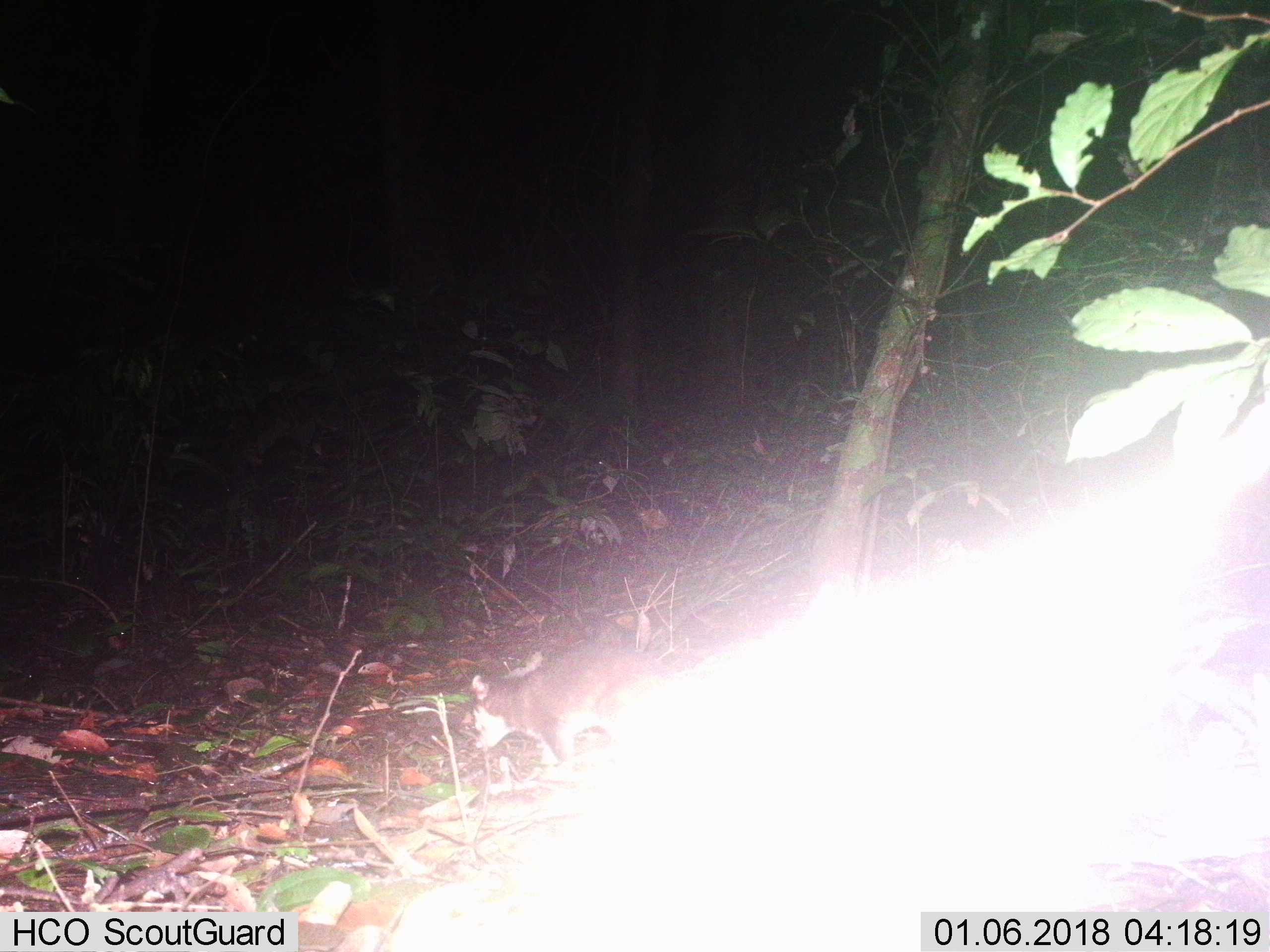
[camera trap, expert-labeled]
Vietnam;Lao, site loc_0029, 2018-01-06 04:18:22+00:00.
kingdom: Animalia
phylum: Chordata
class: Mammalia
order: Carnivora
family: Mustelidae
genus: Melogale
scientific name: Melogale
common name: ferret badger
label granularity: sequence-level